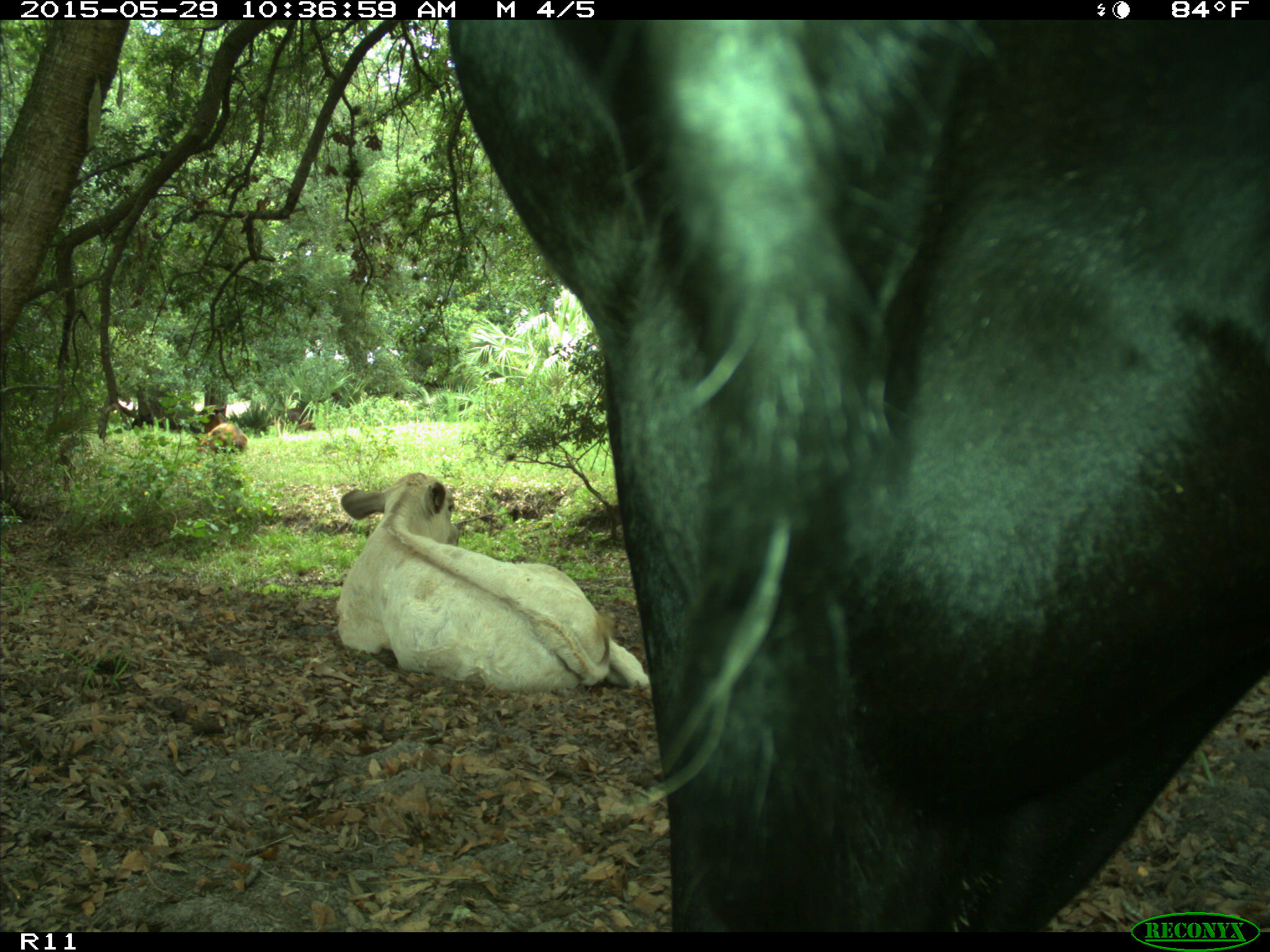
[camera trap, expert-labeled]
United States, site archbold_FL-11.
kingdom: Animalia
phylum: Chordata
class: Mammalia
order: Artiodactyla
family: Bovidae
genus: Bos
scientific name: Bos taurus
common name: domestic cow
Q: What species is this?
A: Bos taurus (domestic cow).